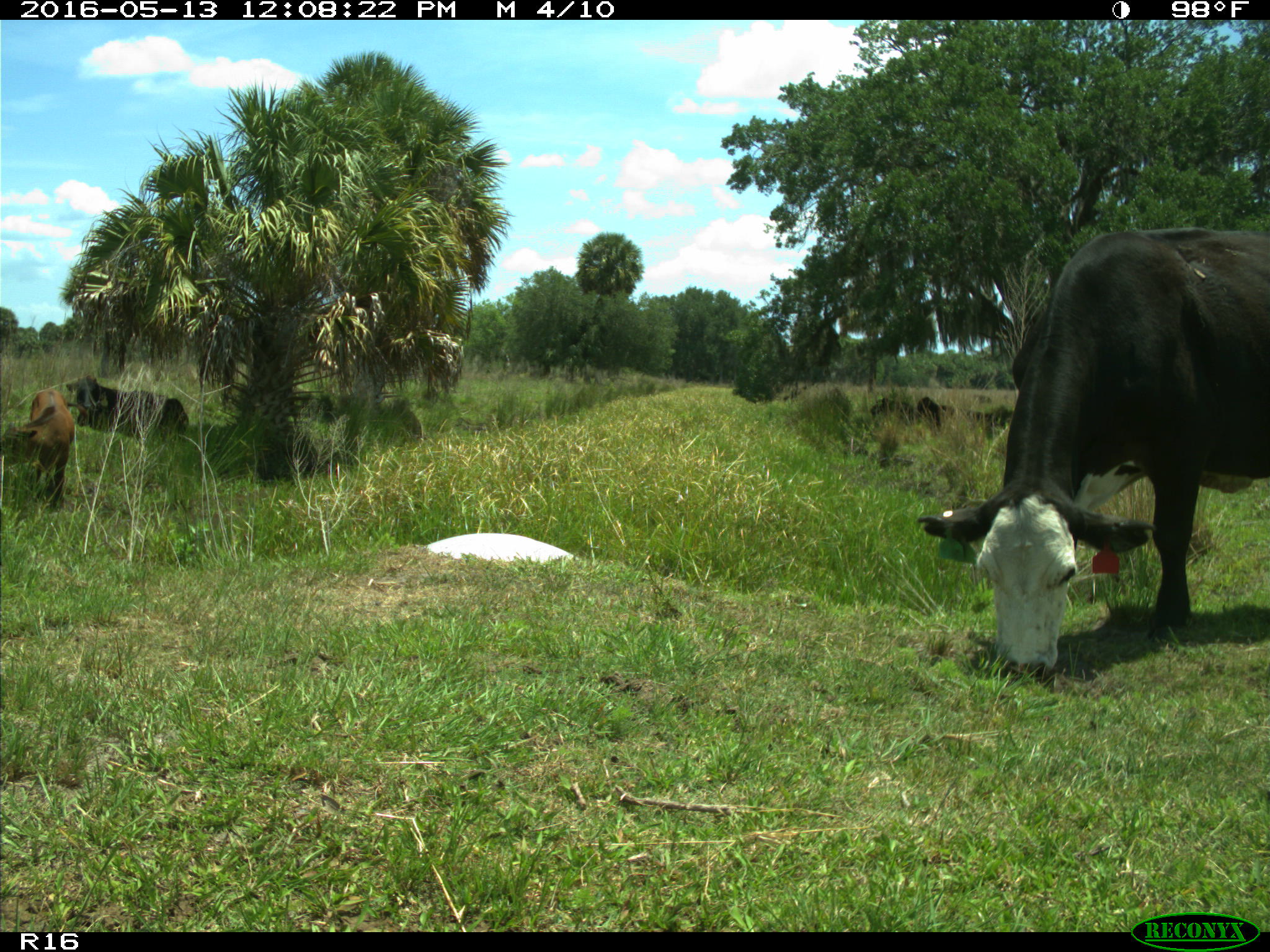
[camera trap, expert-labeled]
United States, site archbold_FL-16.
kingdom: Animalia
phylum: Chordata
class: Mammalia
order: Artiodactyla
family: Bovidae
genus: Bos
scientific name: Bos taurus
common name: domestic cow